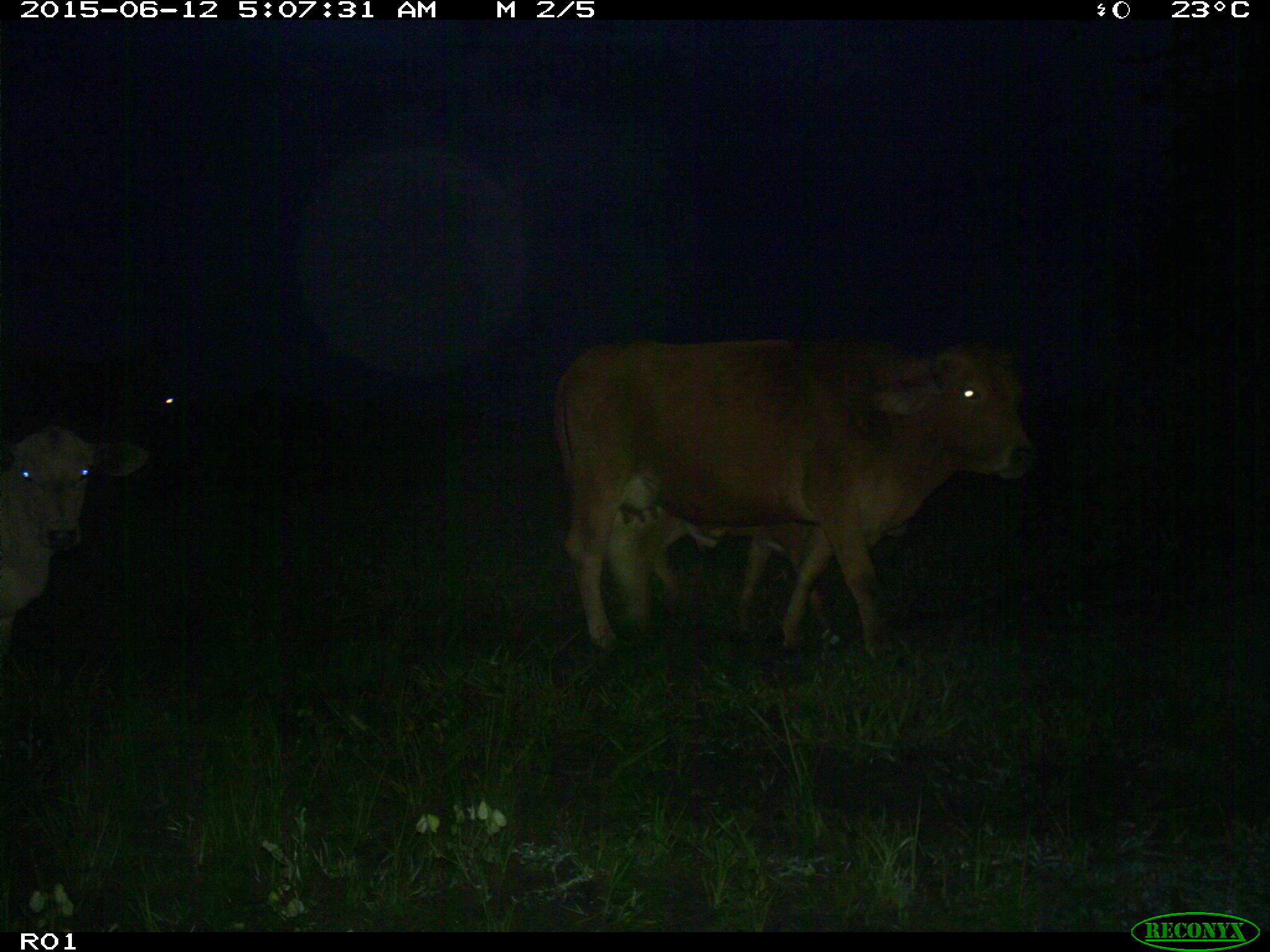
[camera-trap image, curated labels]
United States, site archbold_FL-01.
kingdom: Animalia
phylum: Chordata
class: Mammalia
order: Artiodactyla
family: Bovidae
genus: Bos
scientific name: Bos taurus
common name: domestic cow